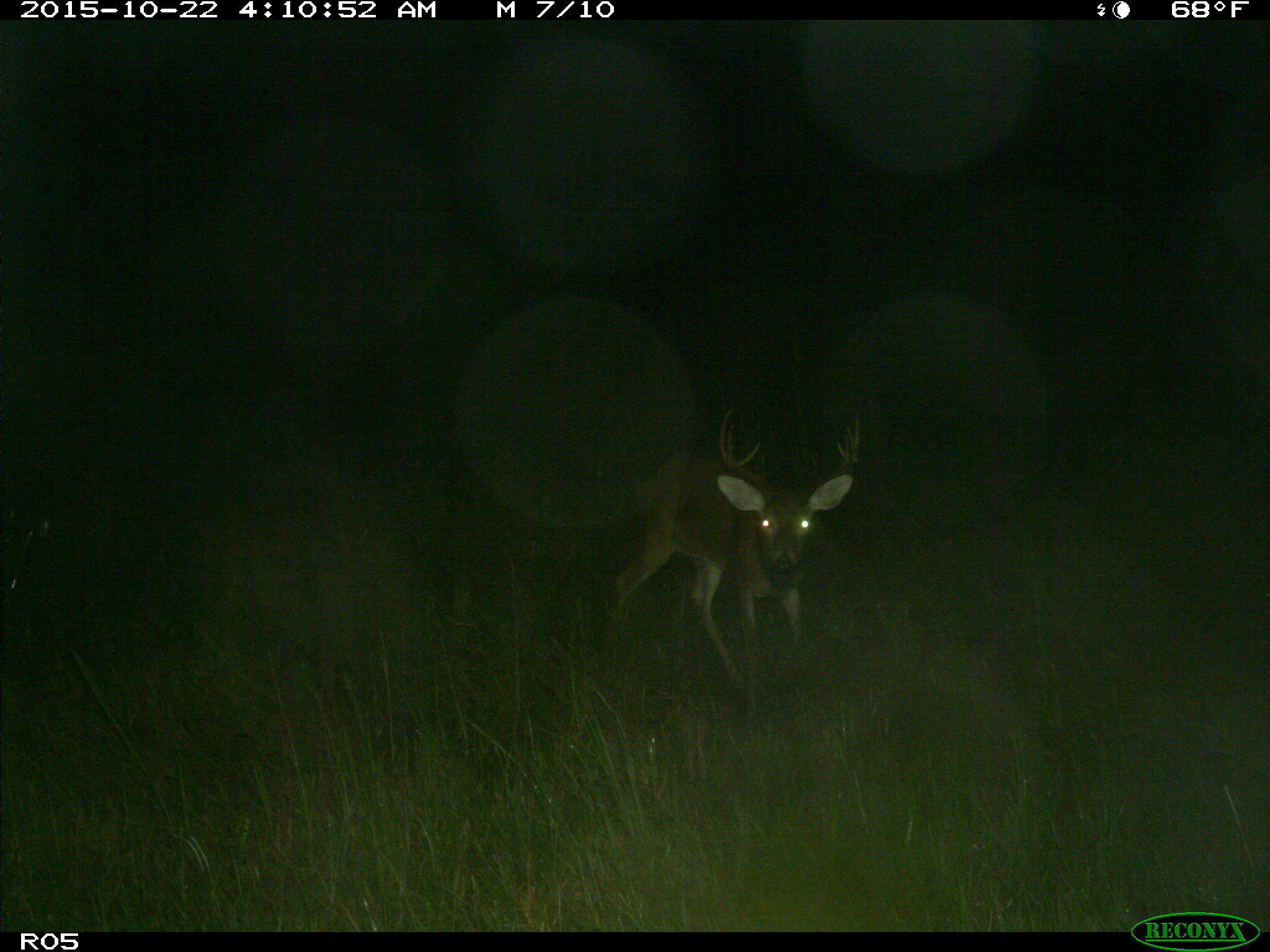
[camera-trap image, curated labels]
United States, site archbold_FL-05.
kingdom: Animalia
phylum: Chordata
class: Mammalia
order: Artiodactyla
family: Cervidae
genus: Odocoileus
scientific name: Odocoileus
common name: deer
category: unidentified deer